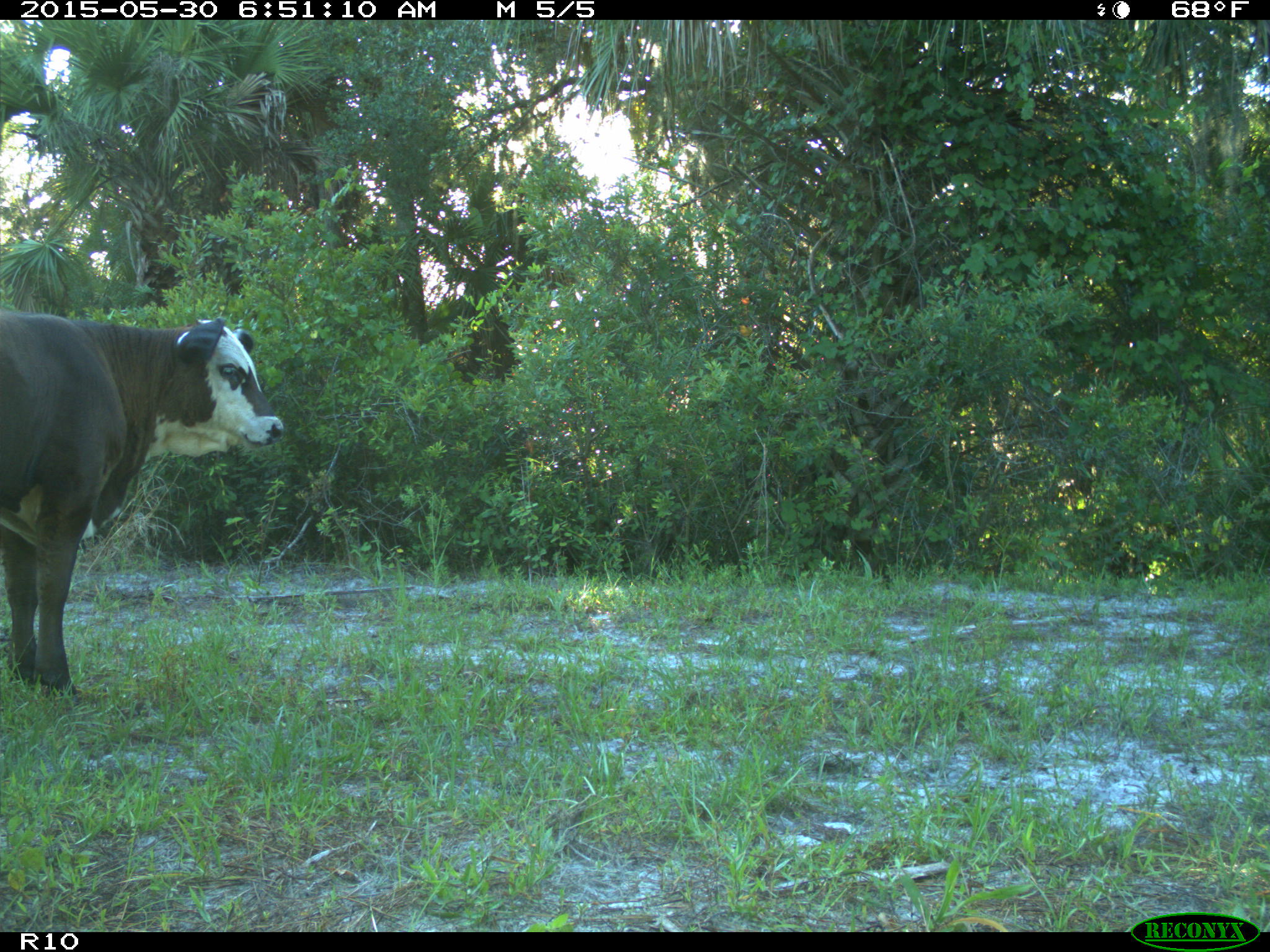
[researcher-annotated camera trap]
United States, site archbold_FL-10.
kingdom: Animalia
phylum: Chordata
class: Mammalia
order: Artiodactyla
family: Bovidae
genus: Bos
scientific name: Bos taurus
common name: domestic cow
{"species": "Bos taurus (domestic cow)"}